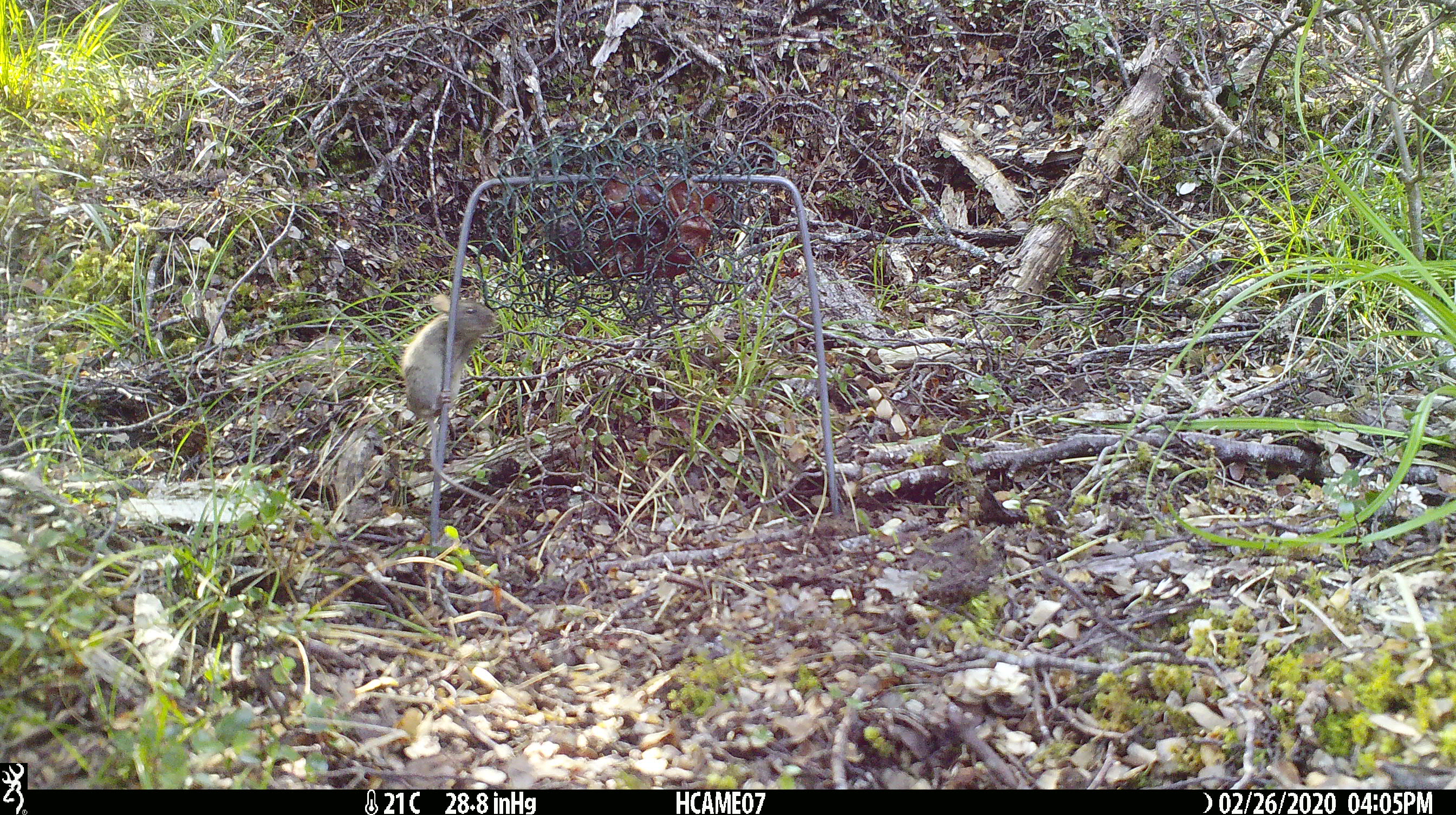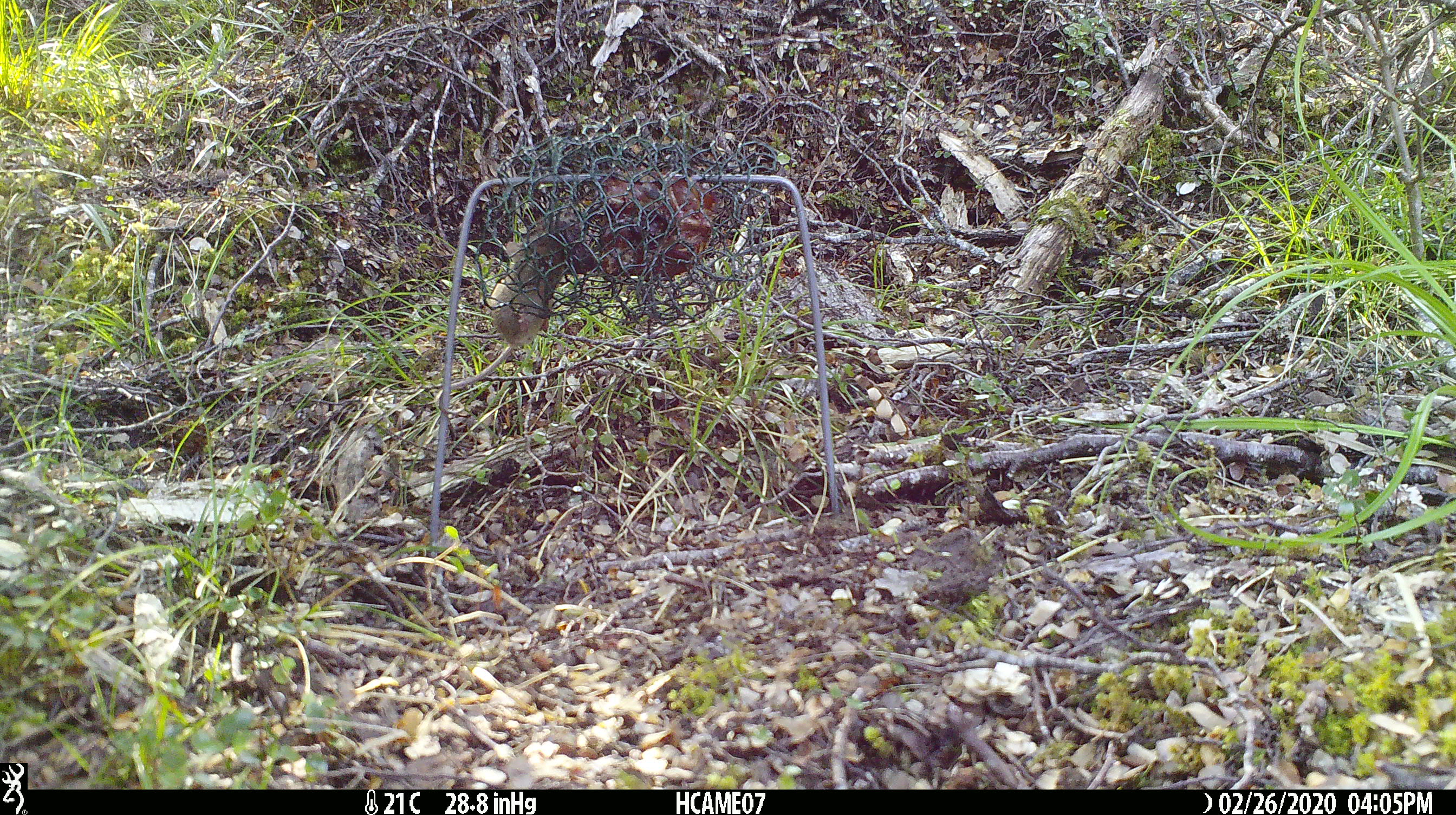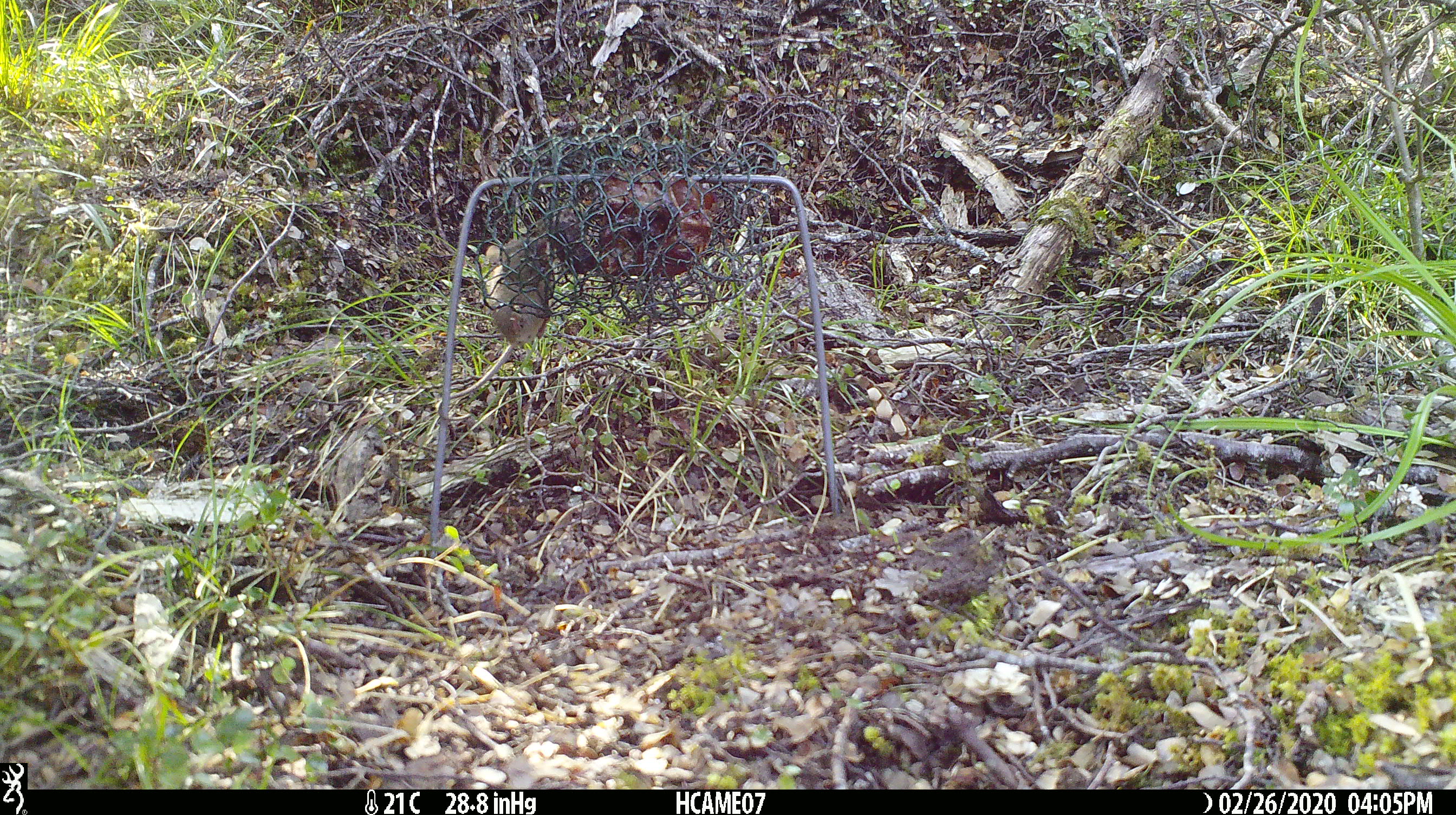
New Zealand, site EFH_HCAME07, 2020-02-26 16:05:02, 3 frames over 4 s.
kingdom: Animalia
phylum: Chordata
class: Mammalia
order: Rodentia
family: Muridae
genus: Mus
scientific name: Mus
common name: mouse